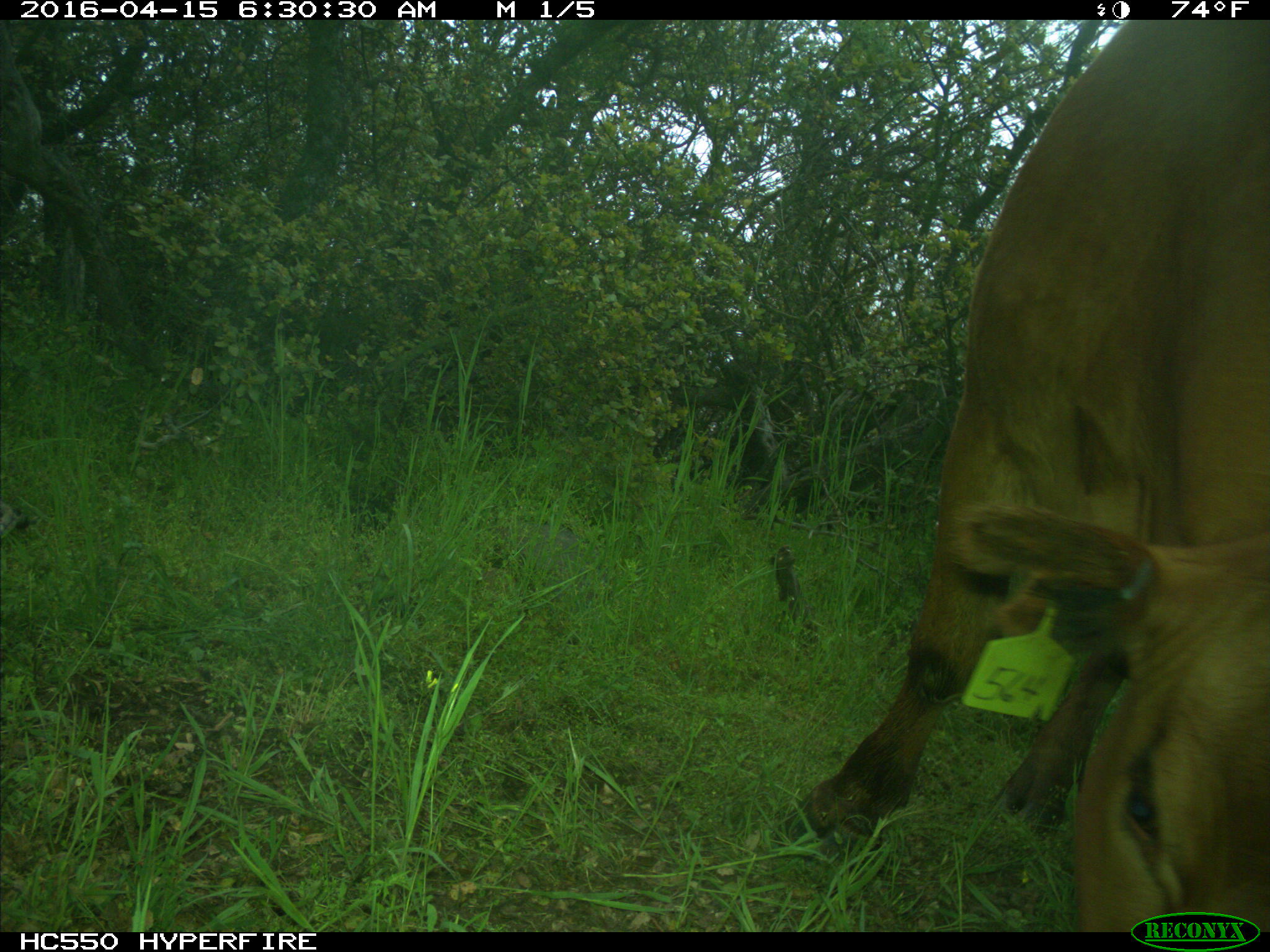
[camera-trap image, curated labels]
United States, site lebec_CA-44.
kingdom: Animalia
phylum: Chordata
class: Mammalia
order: Artiodactyla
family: Bovidae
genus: Bos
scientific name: Bos taurus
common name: domestic cow